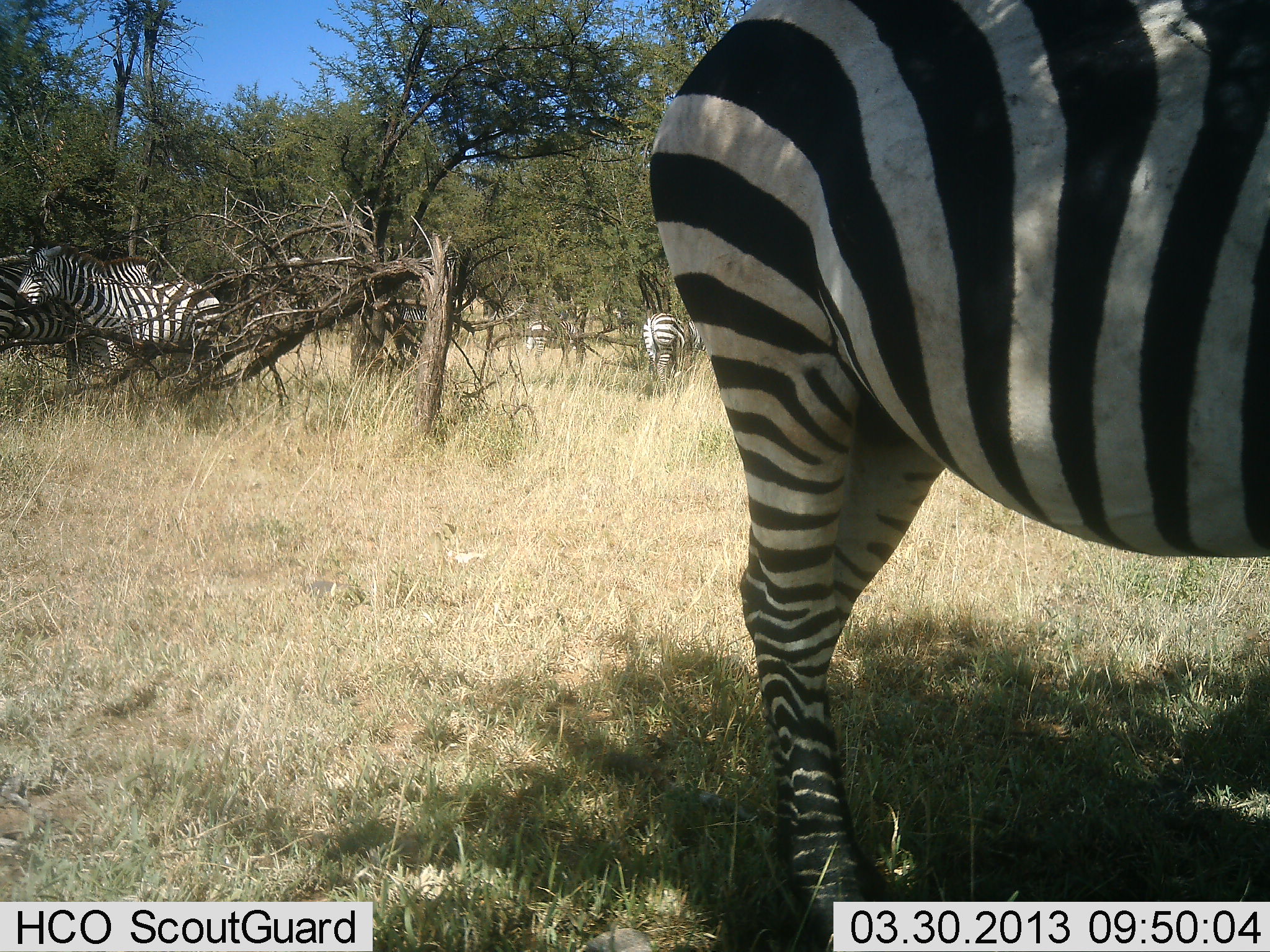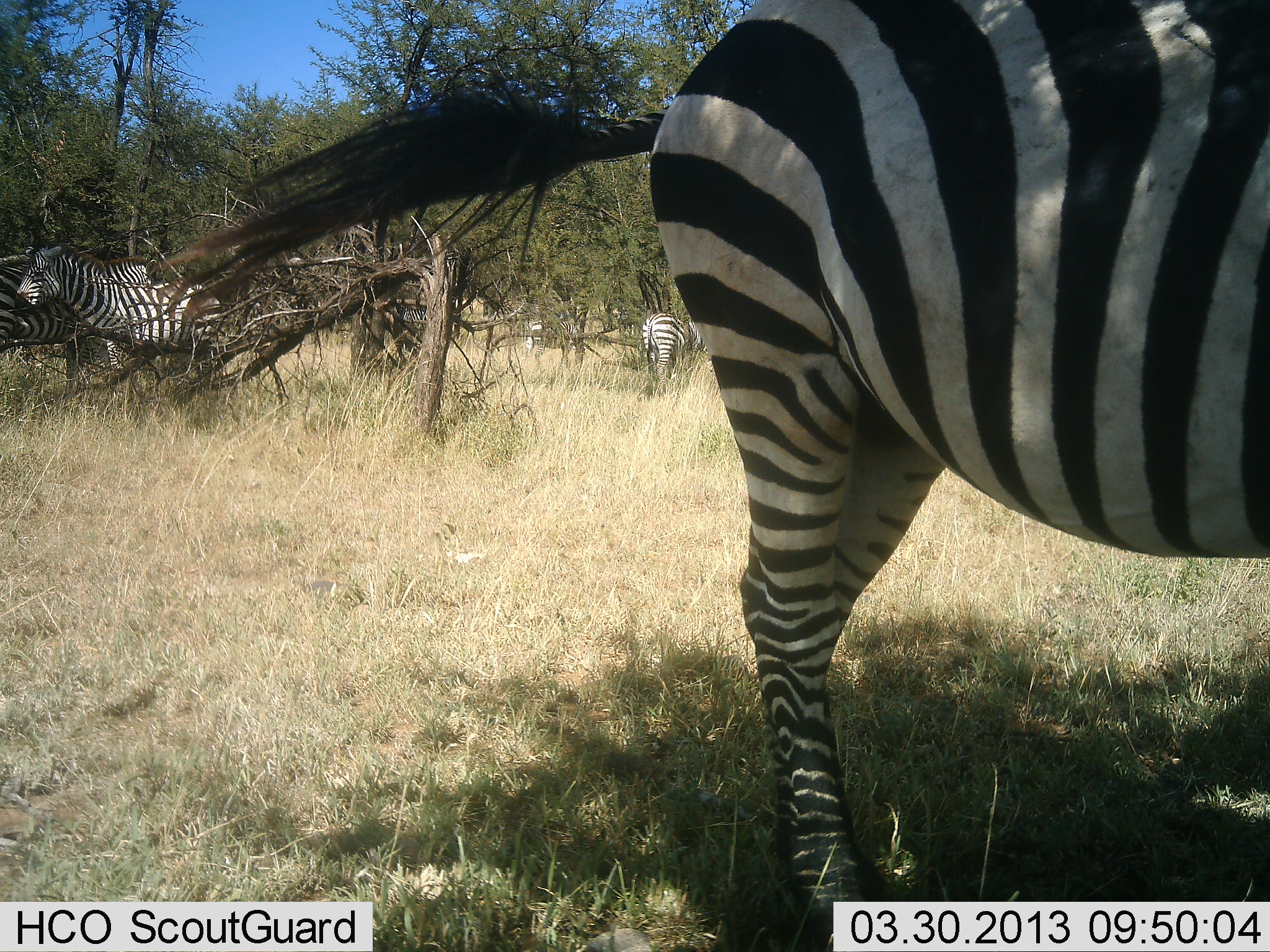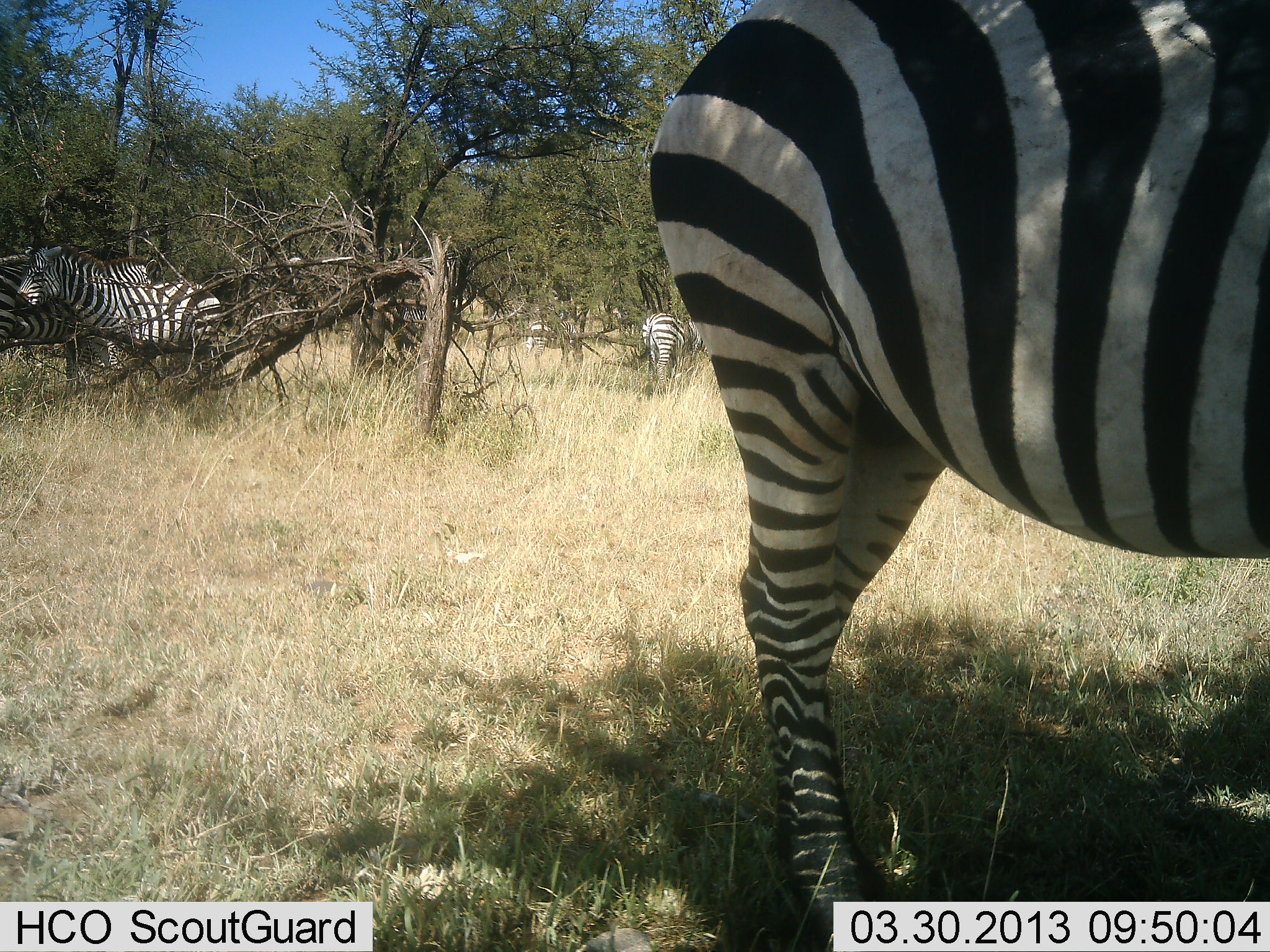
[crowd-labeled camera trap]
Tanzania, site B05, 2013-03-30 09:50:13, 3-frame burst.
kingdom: Animalia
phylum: Chordata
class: Mammalia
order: Perissodactyla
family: Equidae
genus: Equus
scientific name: Equus quagga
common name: plains zebra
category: zebra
Zebra (plains zebra) (Equus quagga), count 4. Behavior (volunteer vote fractions): standing 88%, resting 12%, moving 8%, interacting 4%. Young present (vote fraction): 4%. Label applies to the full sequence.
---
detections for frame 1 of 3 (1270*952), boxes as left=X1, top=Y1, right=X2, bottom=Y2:
animal: left=648, top=0, right=1270, bottom=952; left=13, top=243, right=222, bottom=374; left=0, top=245, right=160, bottom=379; left=518, top=318, right=581, bottom=370; left=642, top=312, right=685, bottom=387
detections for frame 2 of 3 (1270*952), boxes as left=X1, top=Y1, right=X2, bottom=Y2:
animal: left=145, top=1, right=1270, bottom=952; left=14, top=245, right=221, bottom=380; left=0, top=245, right=164, bottom=382; left=642, top=313, right=686, bottom=394; left=523, top=316, right=589, bottom=363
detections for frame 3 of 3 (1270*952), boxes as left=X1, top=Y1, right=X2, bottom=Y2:
animal: left=650, top=0, right=1270, bottom=952; left=14, top=241, right=221, bottom=395; left=0, top=251, right=163, bottom=382; left=640, top=314, right=686, bottom=391